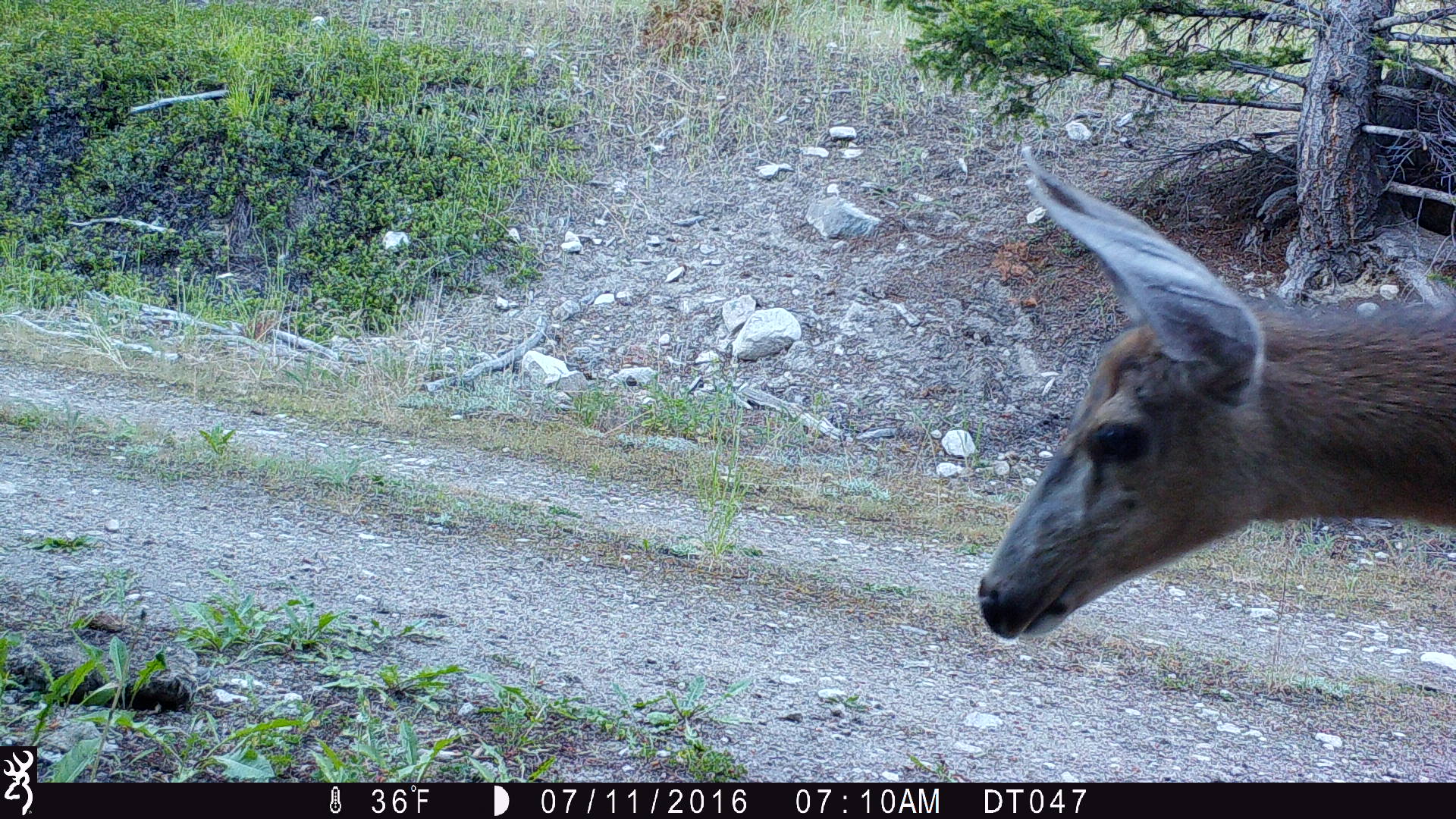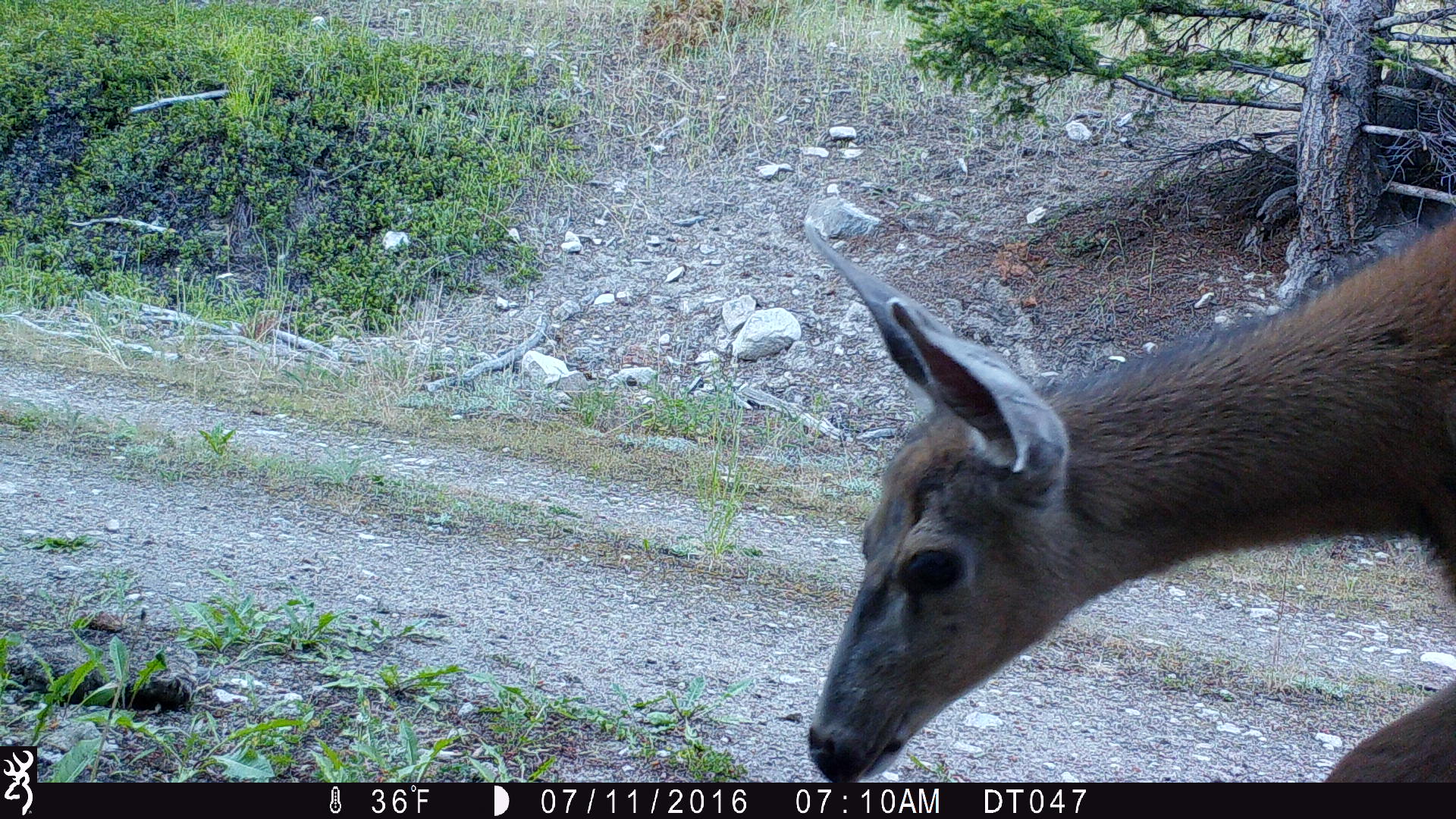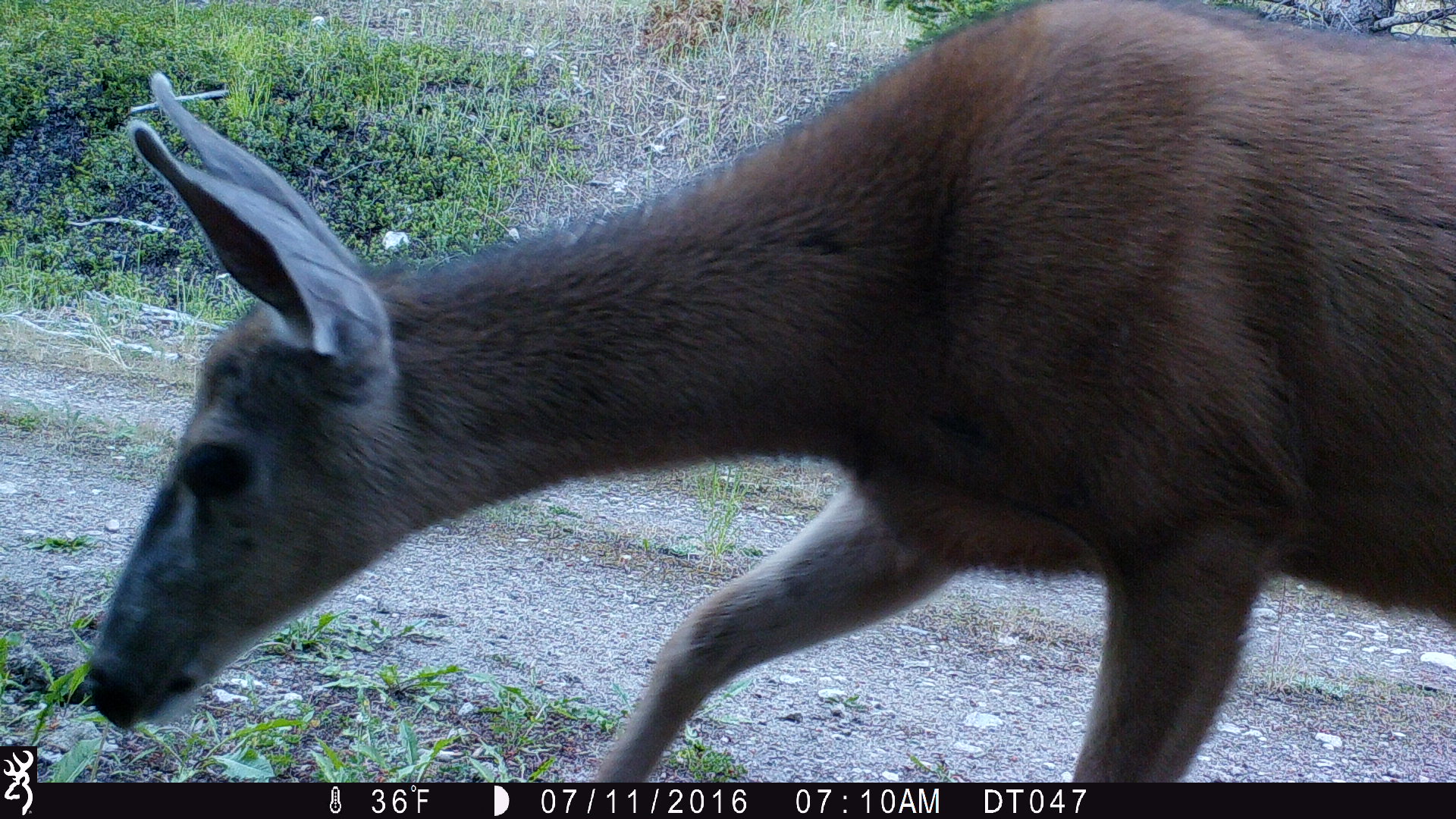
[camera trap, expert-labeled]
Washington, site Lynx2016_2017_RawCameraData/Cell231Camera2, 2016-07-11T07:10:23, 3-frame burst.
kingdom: Animalia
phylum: Chordata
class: Mammalia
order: Artiodactyla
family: Cervidae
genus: Odocoileus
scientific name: Odocoileus hemionus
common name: mule deer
Odocoileus hemionus (mule deer). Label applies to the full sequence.